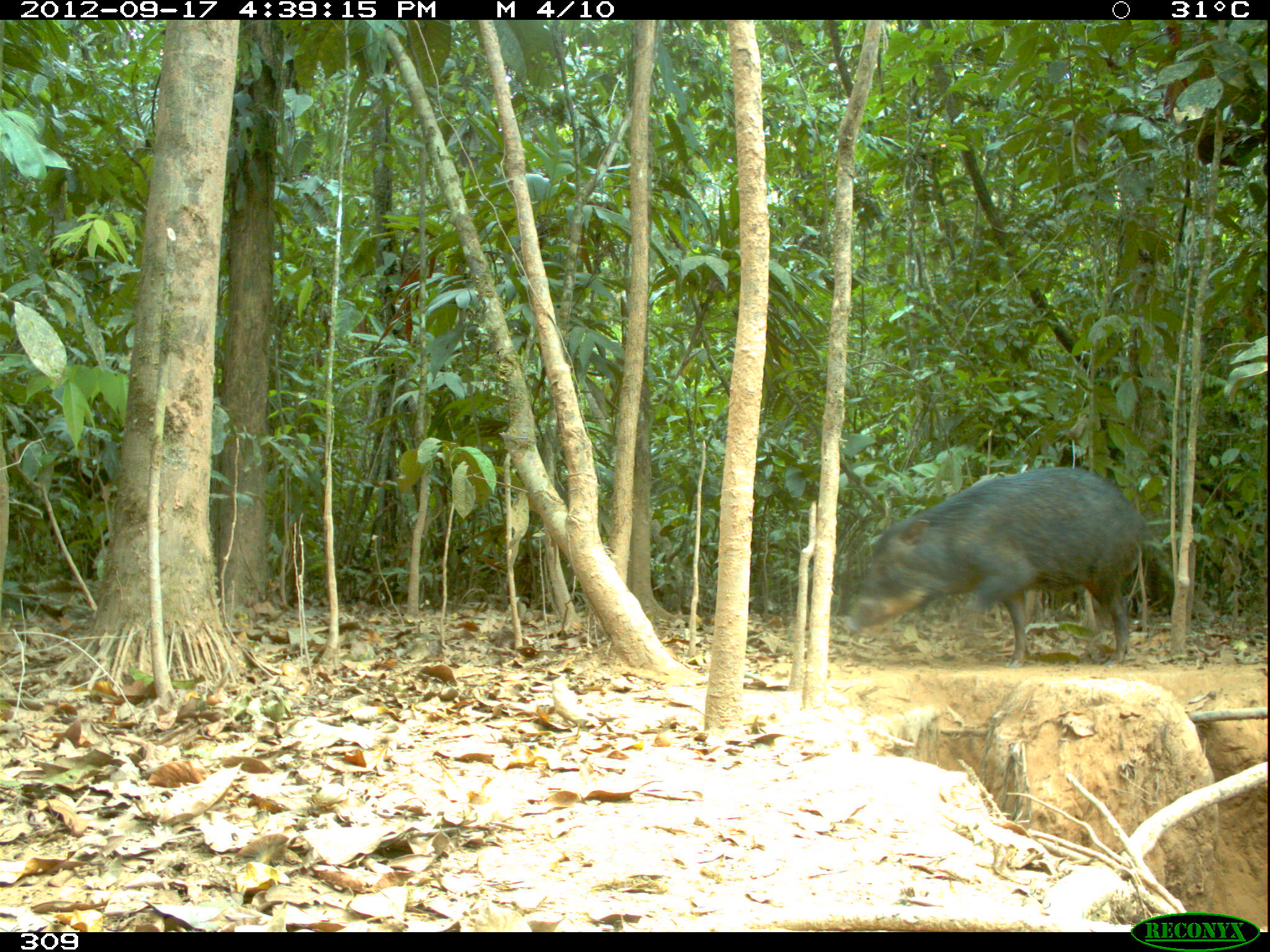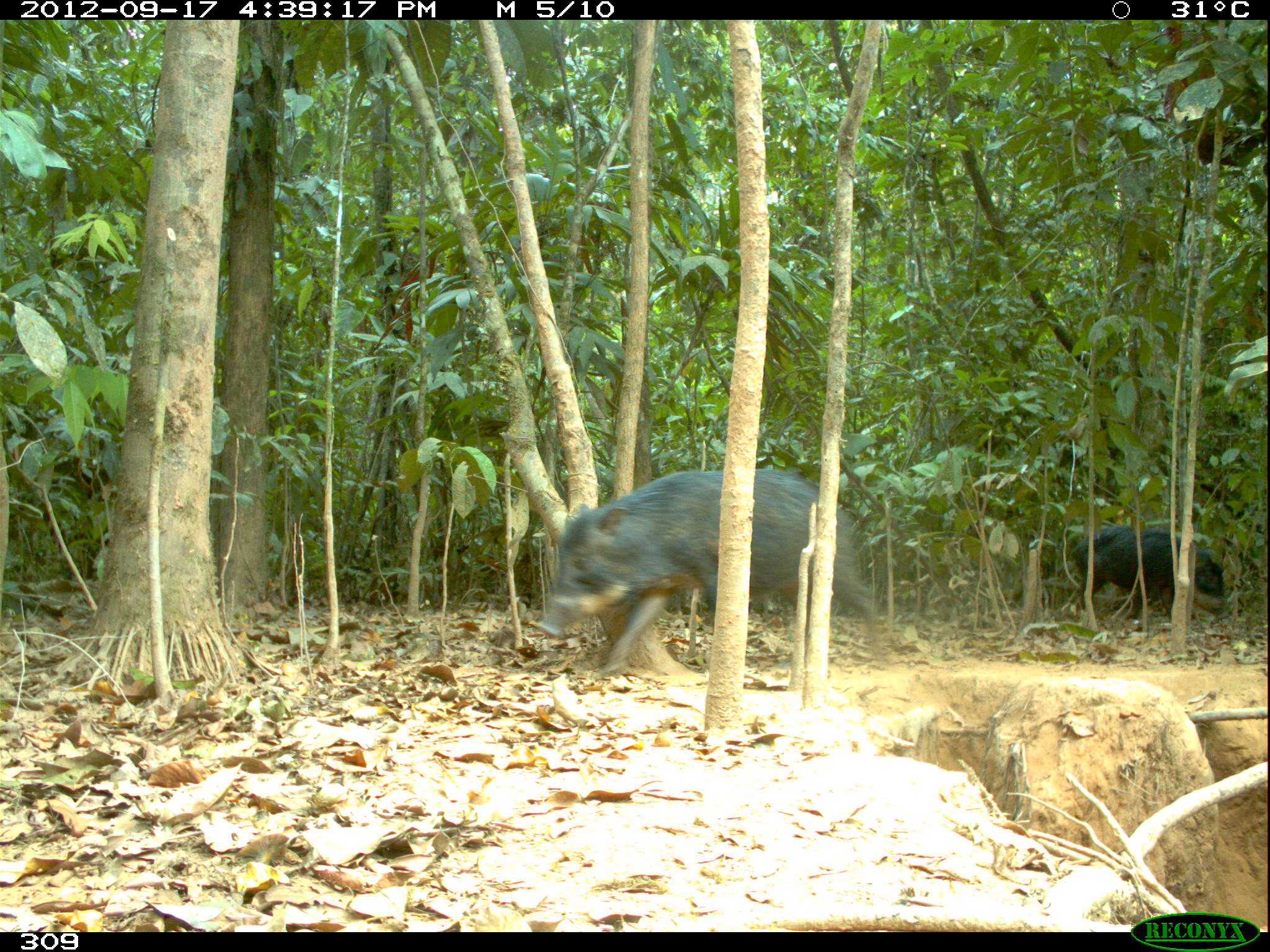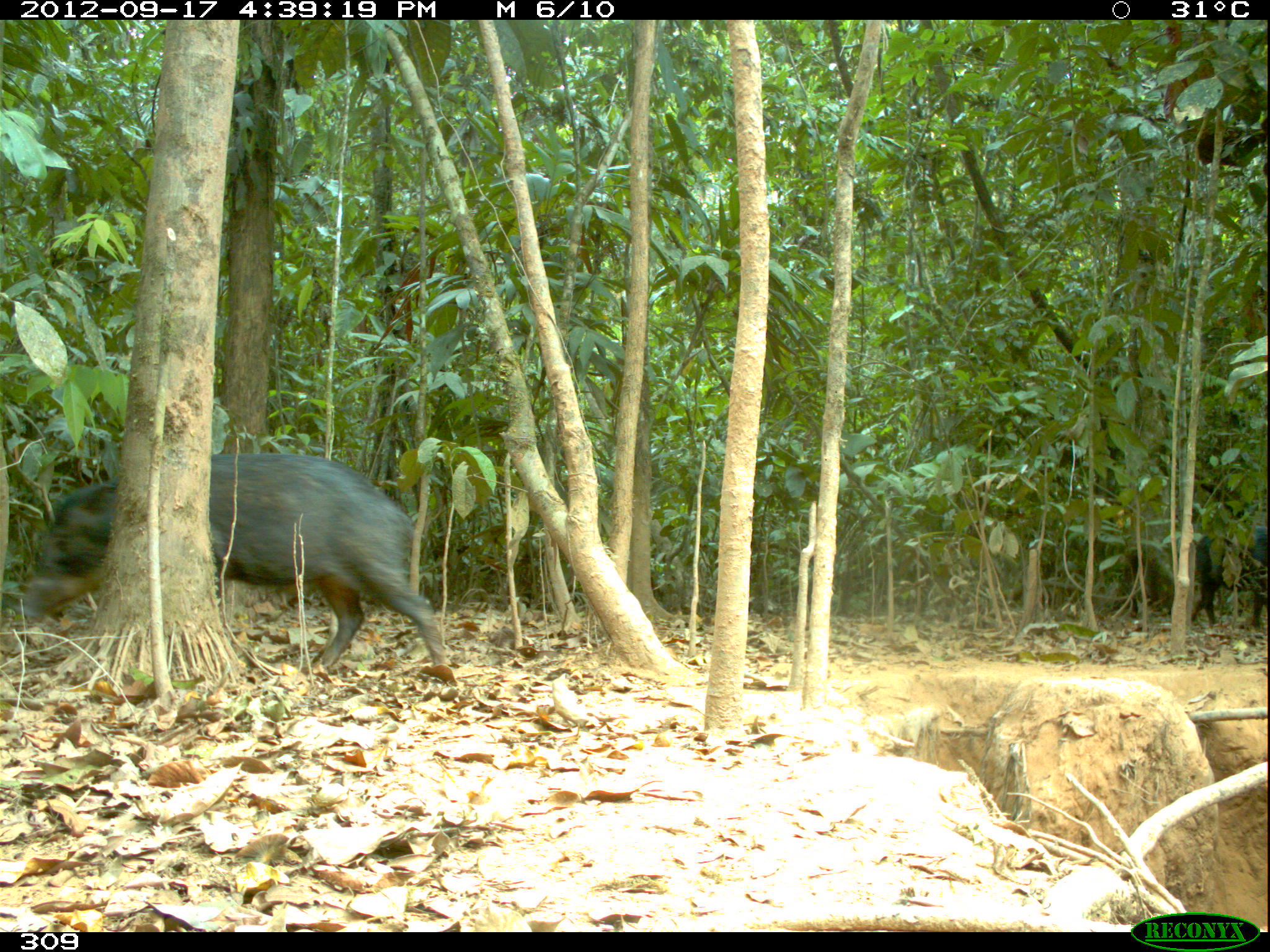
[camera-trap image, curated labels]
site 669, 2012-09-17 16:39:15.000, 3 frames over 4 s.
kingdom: Animalia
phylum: Chordata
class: Mammalia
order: Artiodactyla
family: Tayassuidae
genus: Tayassu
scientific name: Tayassu pecari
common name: white-lipped peccary